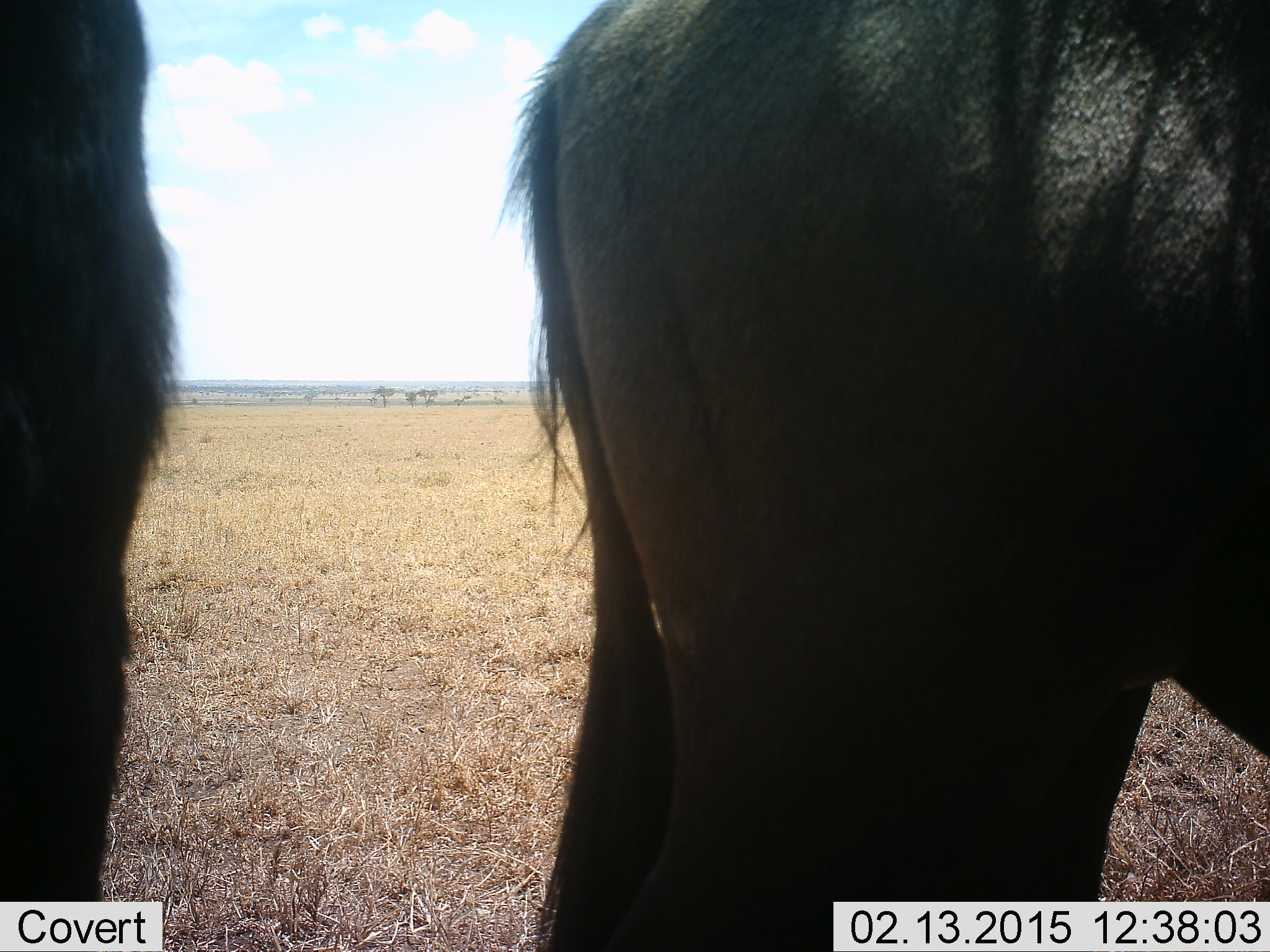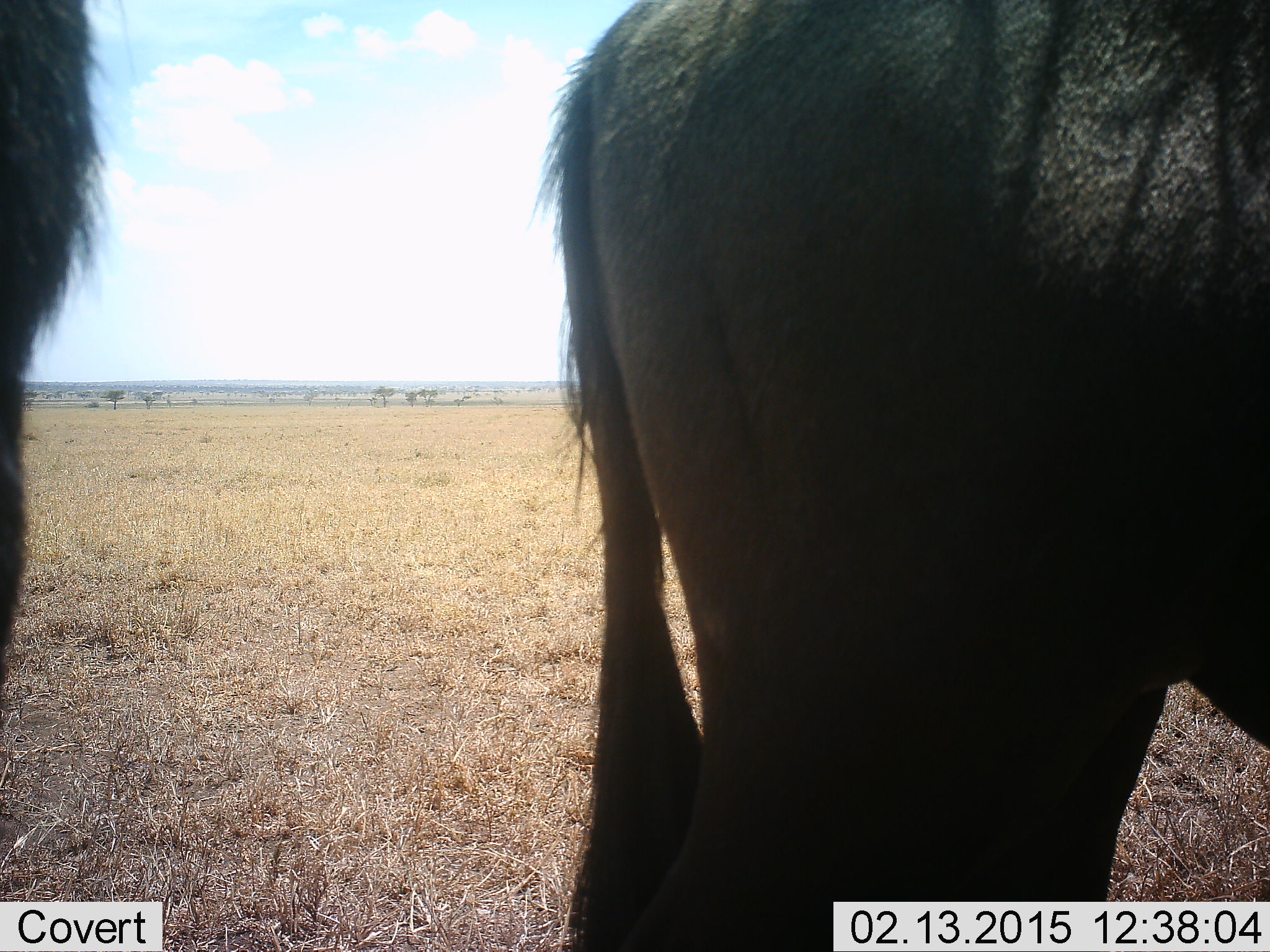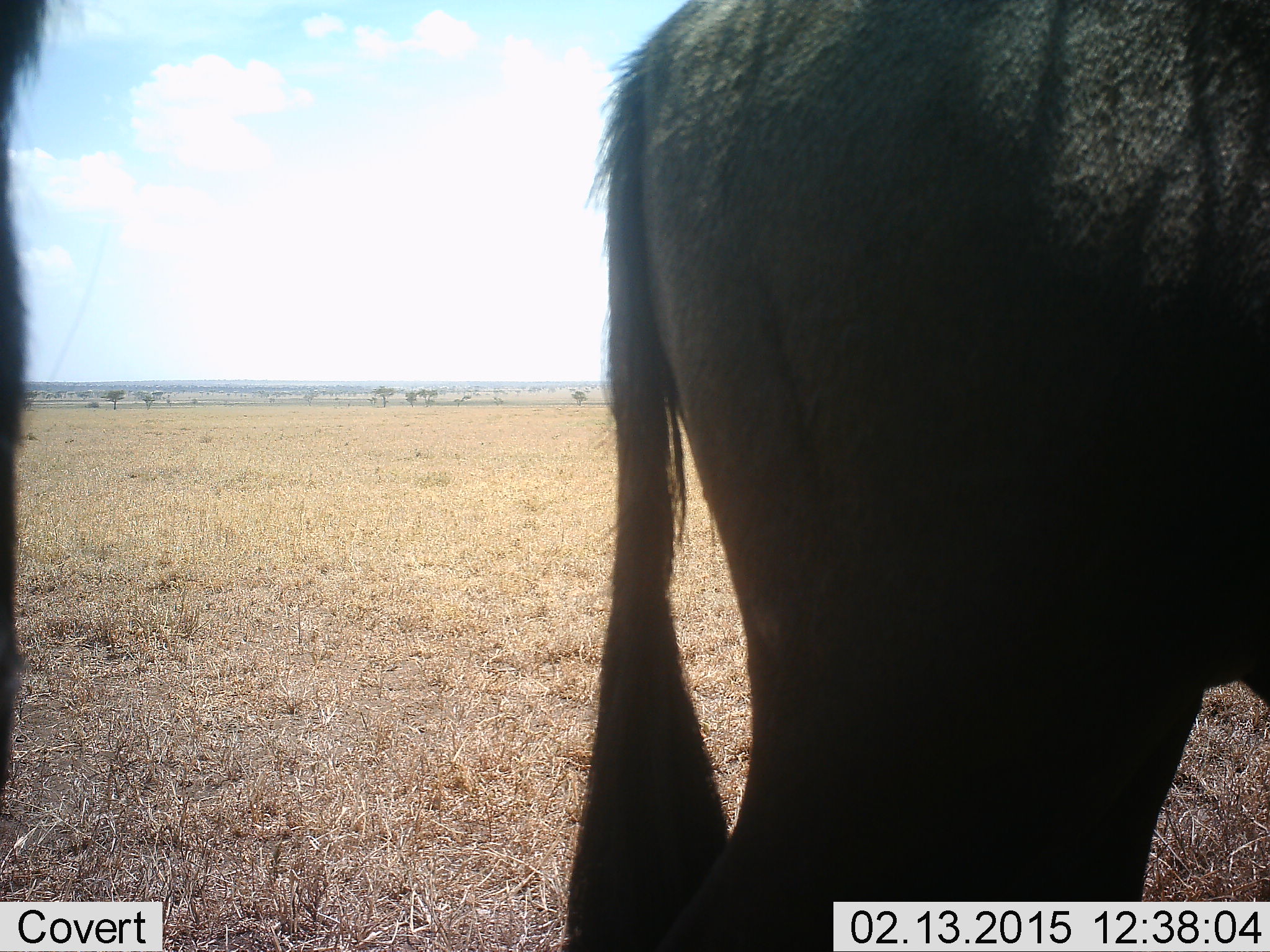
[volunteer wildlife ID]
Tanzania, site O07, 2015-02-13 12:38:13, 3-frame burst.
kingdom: Animalia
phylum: Chordata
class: Mammalia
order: Artiodactyla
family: Bovidae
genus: Connochaetes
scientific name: Connochaetes taurinus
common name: blue wildebeest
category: wildebeest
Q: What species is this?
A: Wildebeest (blue wildebeest) (Connochaetes taurinus).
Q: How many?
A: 2.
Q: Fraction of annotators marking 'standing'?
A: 100%.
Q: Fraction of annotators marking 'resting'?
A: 0%.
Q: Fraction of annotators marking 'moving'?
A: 0%.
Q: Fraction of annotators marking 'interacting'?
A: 0%.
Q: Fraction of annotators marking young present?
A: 0%.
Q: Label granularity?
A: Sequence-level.